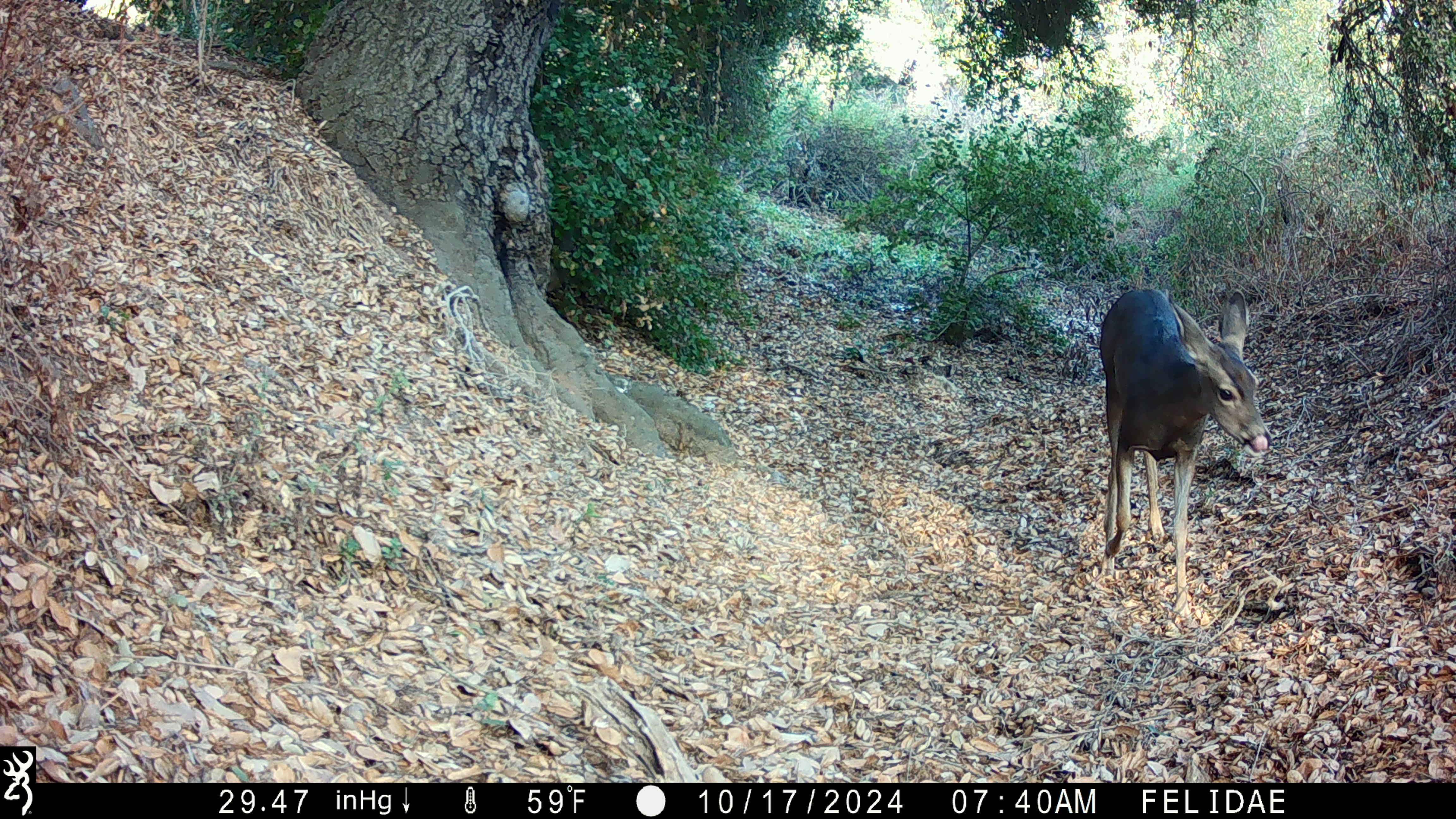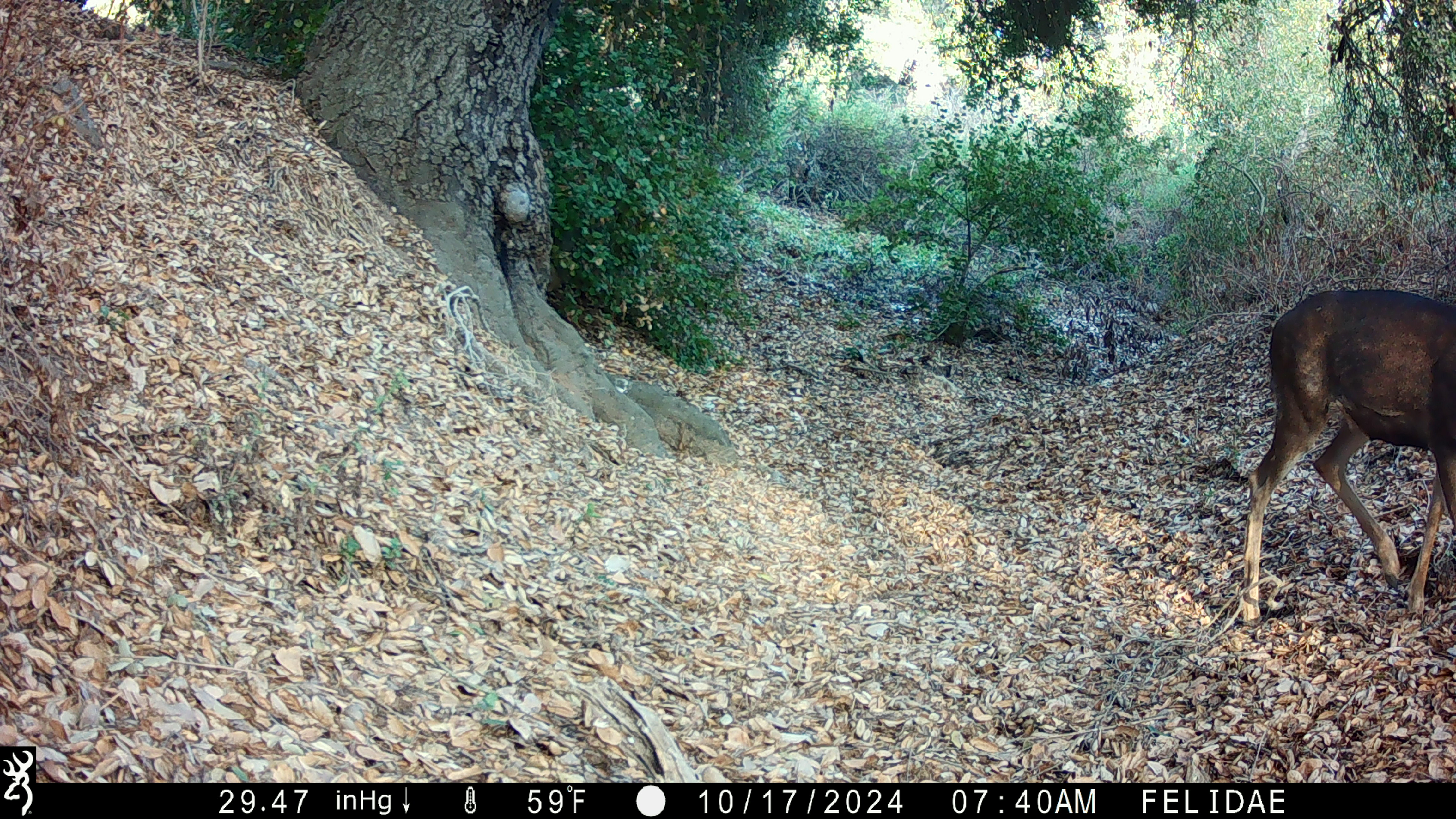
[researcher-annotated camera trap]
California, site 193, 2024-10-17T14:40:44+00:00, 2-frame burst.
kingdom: Animalia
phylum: Chordata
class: Mammalia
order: Artiodactyla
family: Cervidae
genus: Odocoileus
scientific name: Odocoileus hemionus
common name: mule deer